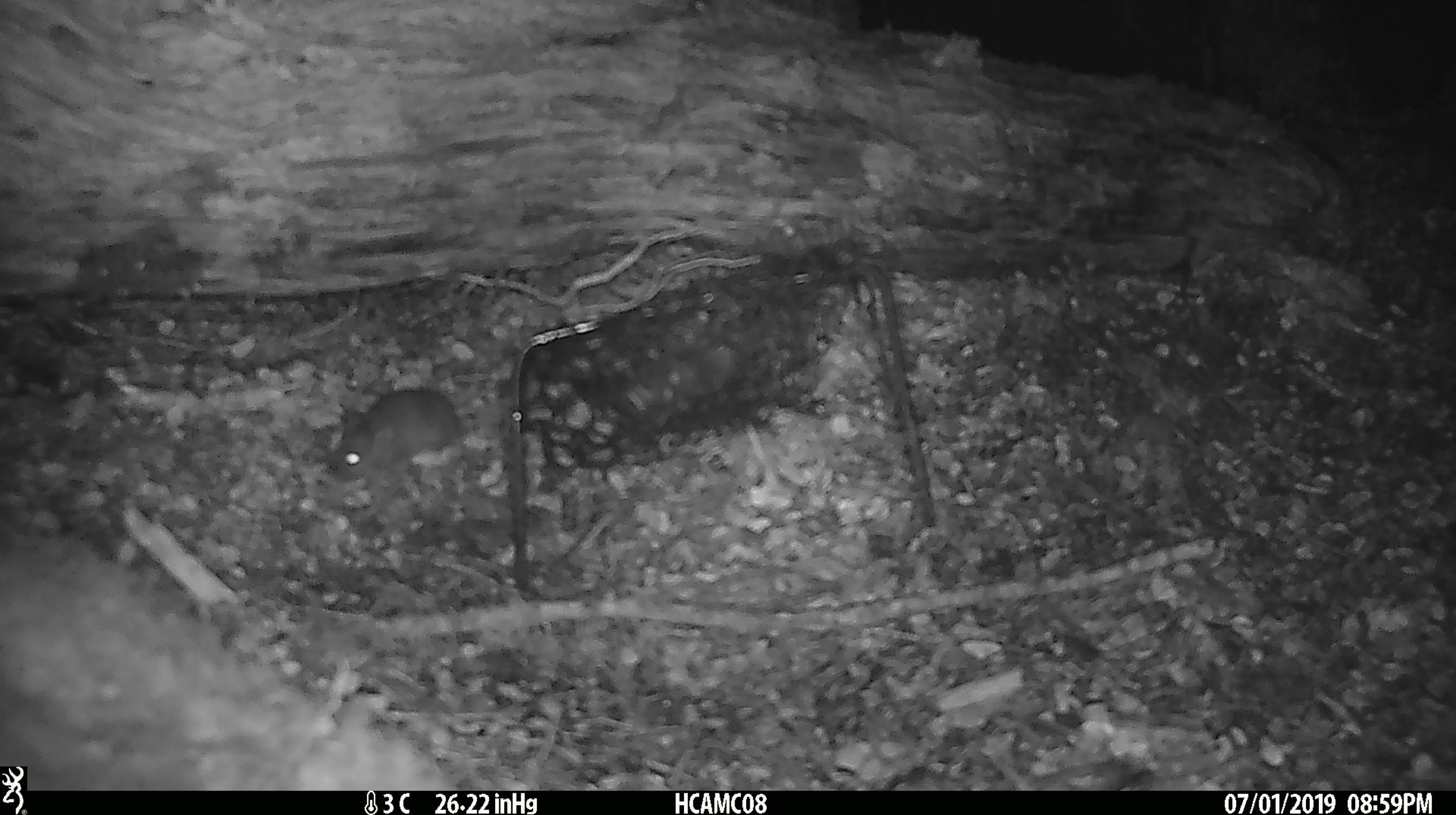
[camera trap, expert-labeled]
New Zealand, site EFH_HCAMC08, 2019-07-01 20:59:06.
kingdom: Animalia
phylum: Chordata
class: Mammalia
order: Rodentia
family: Muridae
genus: Mus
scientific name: Mus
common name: mouse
Mouse (Mus).